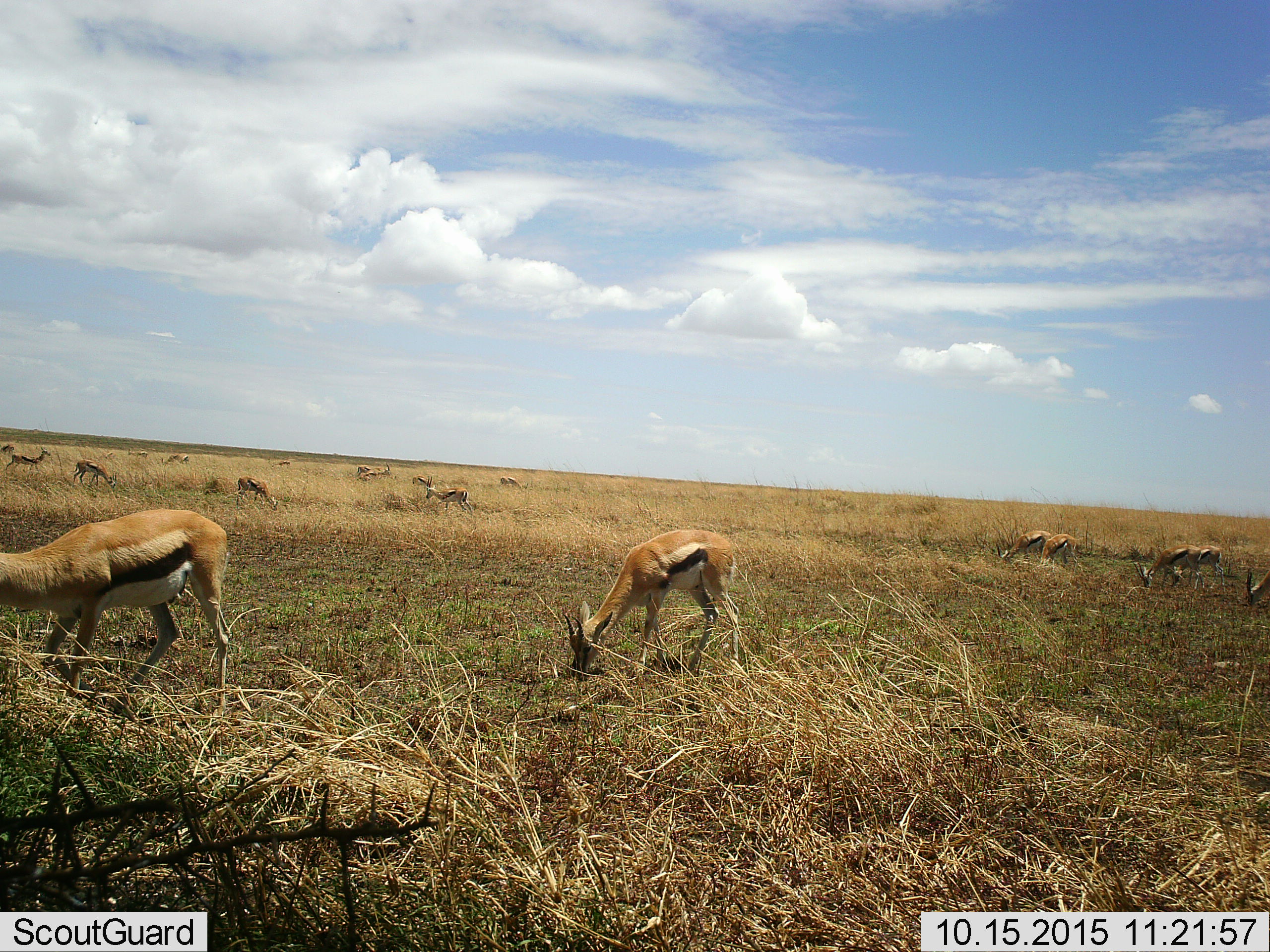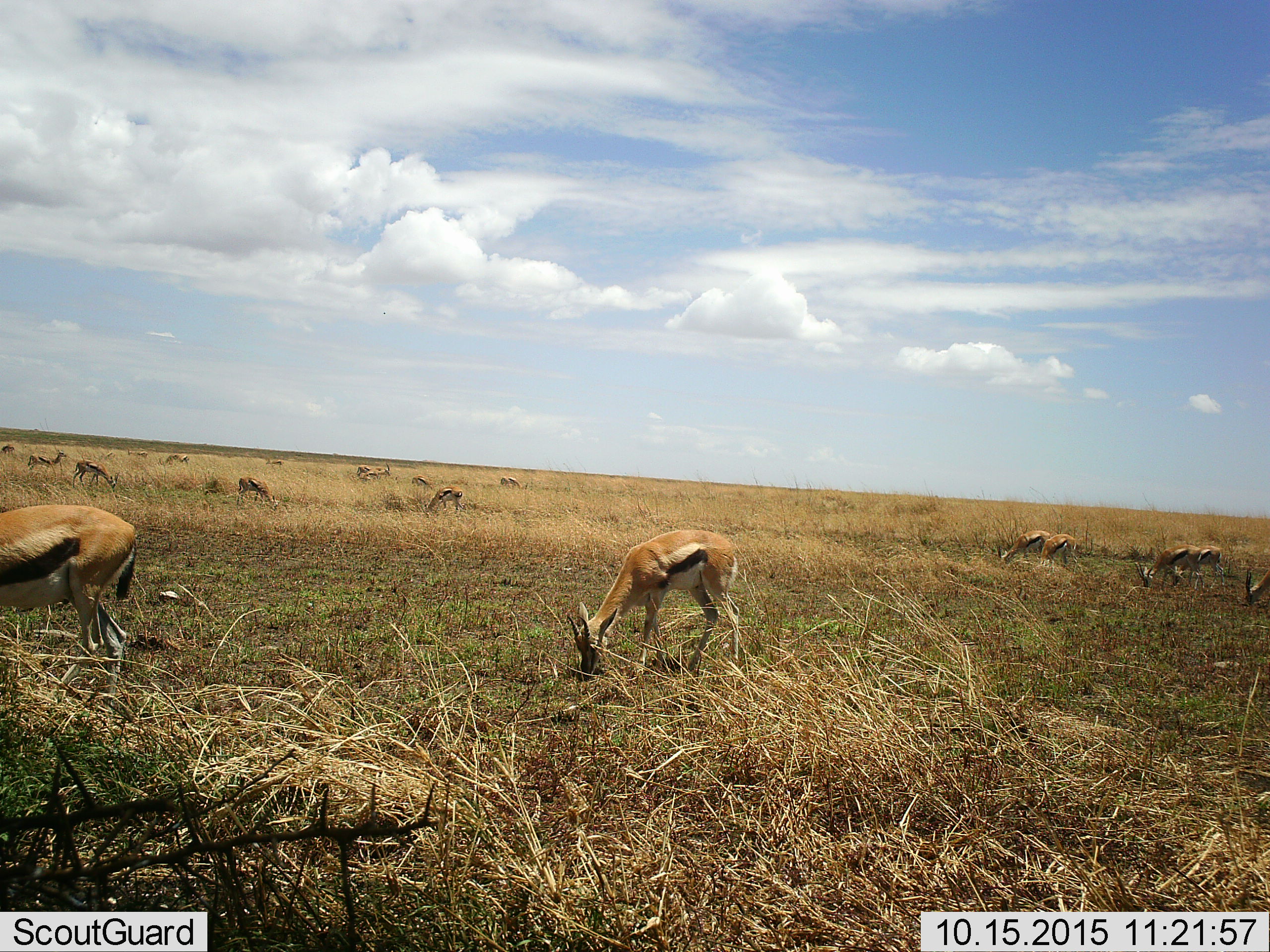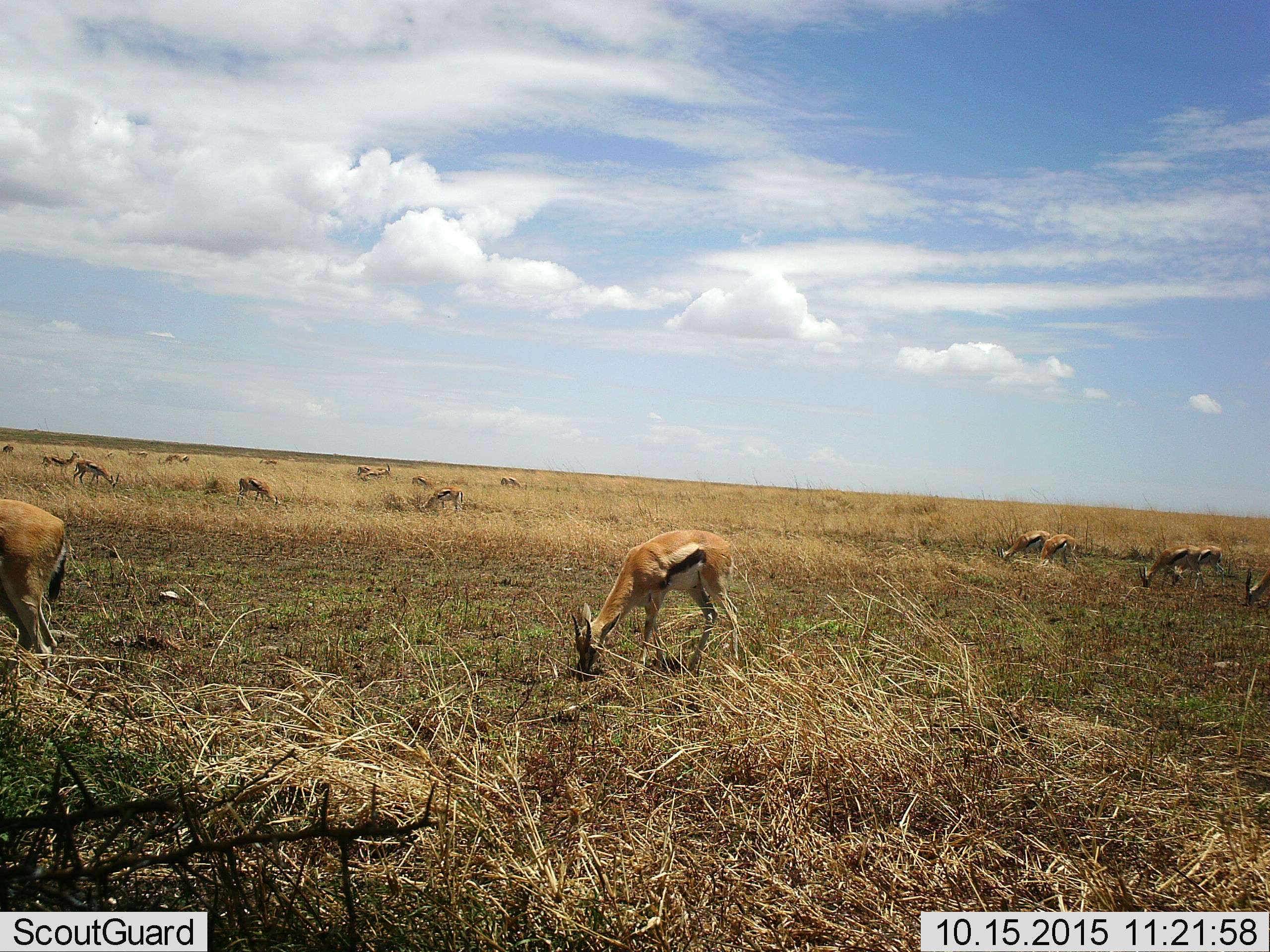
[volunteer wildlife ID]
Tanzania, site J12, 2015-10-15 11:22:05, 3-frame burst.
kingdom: Animalia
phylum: Chordata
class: Mammalia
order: Artiodactyla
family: Bovidae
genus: Eudorcas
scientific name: Eudorcas thomsonii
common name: thomson's gazelle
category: gazellethomsons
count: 11-50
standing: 75%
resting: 0%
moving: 75%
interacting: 0%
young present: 0%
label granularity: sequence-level